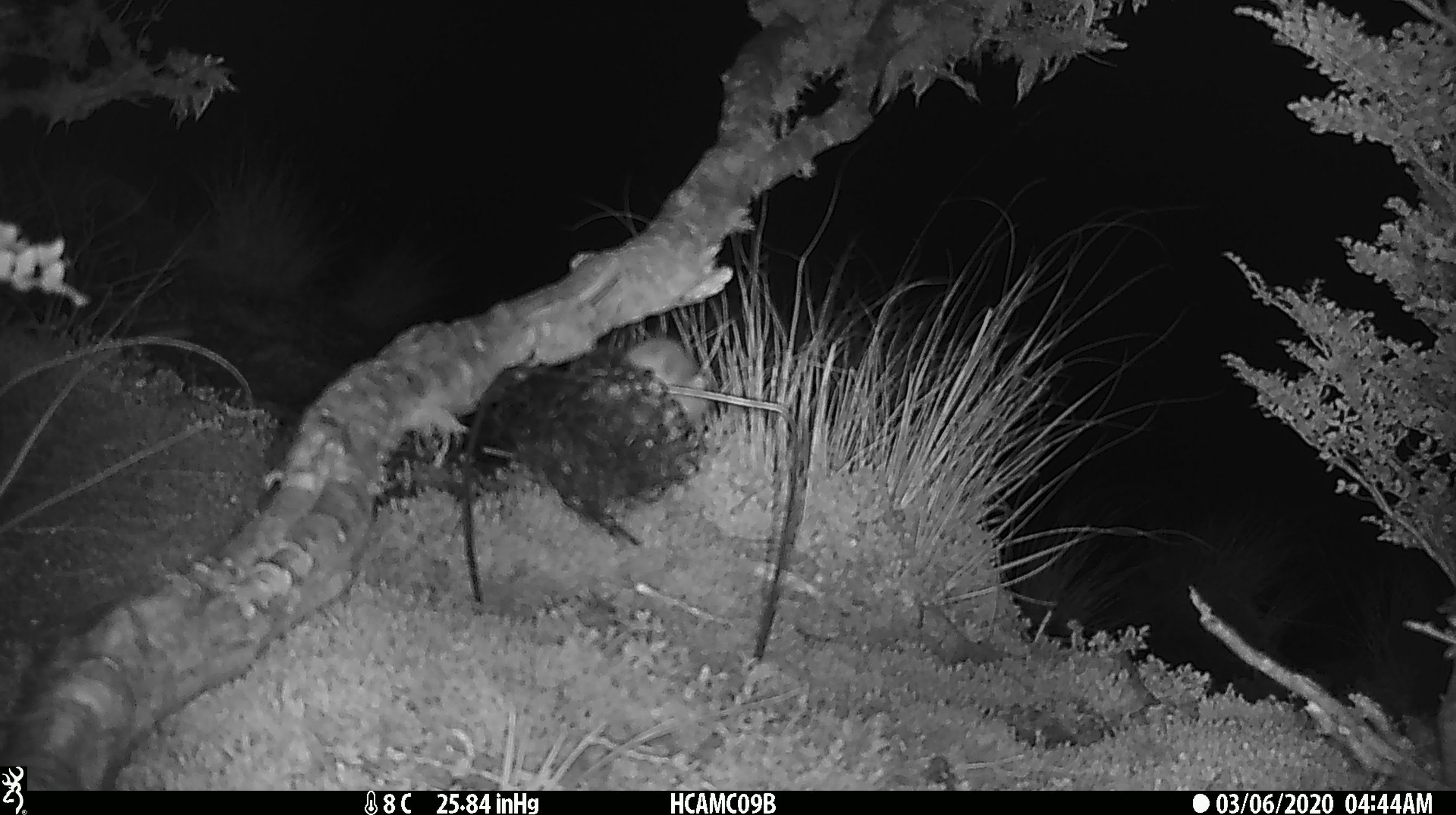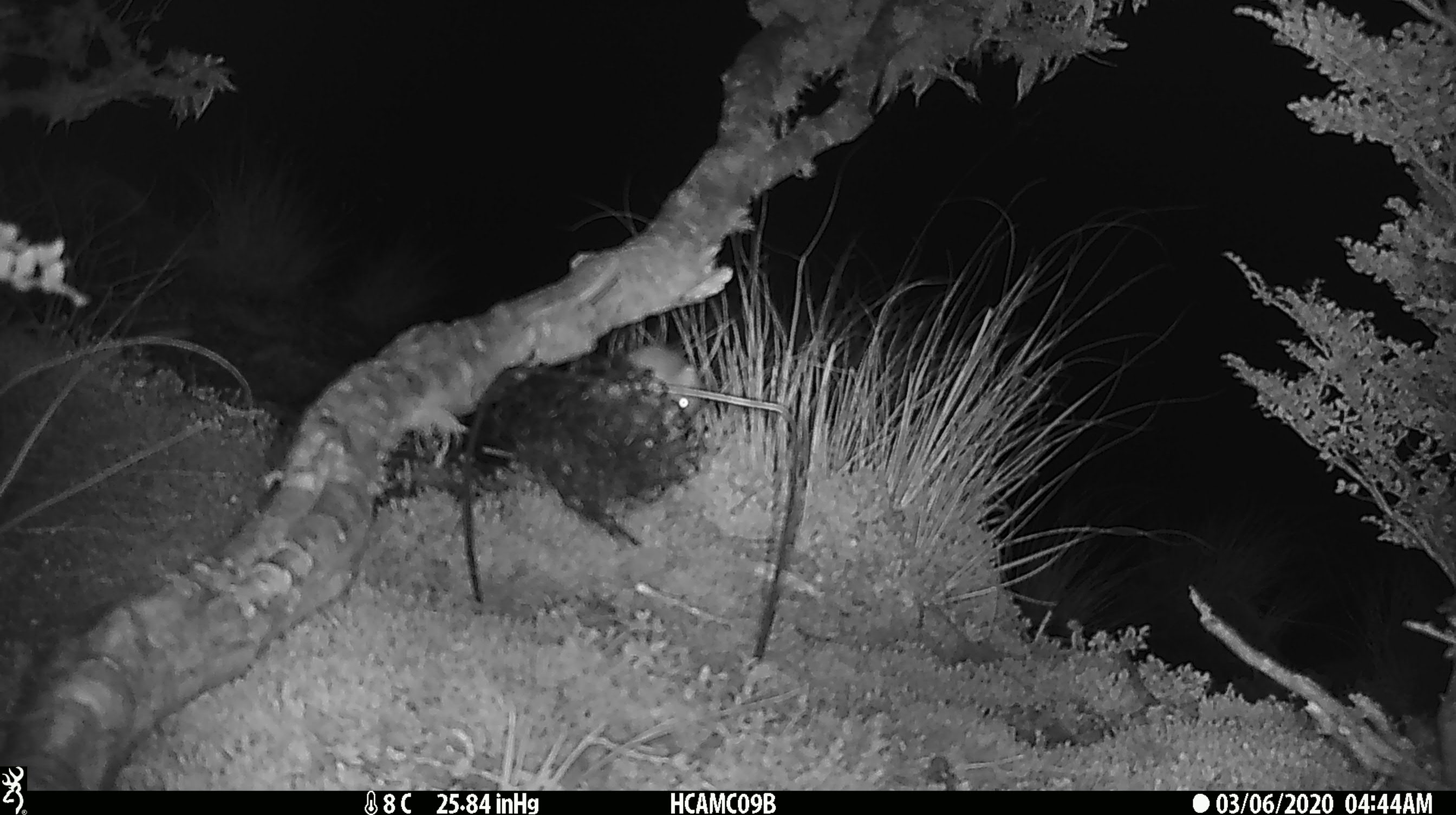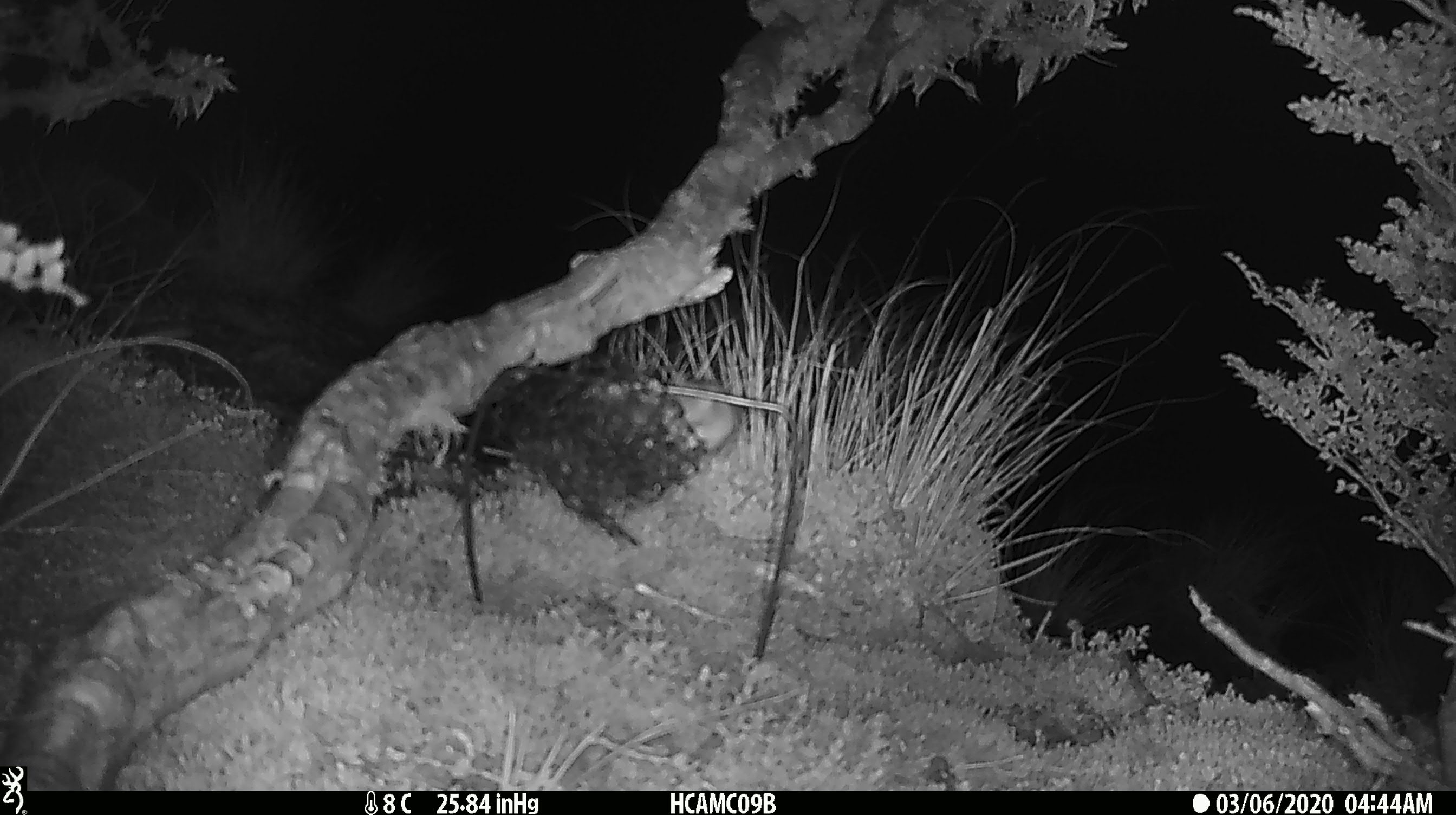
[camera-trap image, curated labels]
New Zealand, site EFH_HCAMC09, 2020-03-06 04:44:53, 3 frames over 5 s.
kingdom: Animalia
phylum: Chordata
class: Mammalia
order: Rodentia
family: Muridae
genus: Mus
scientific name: Mus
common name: mouse